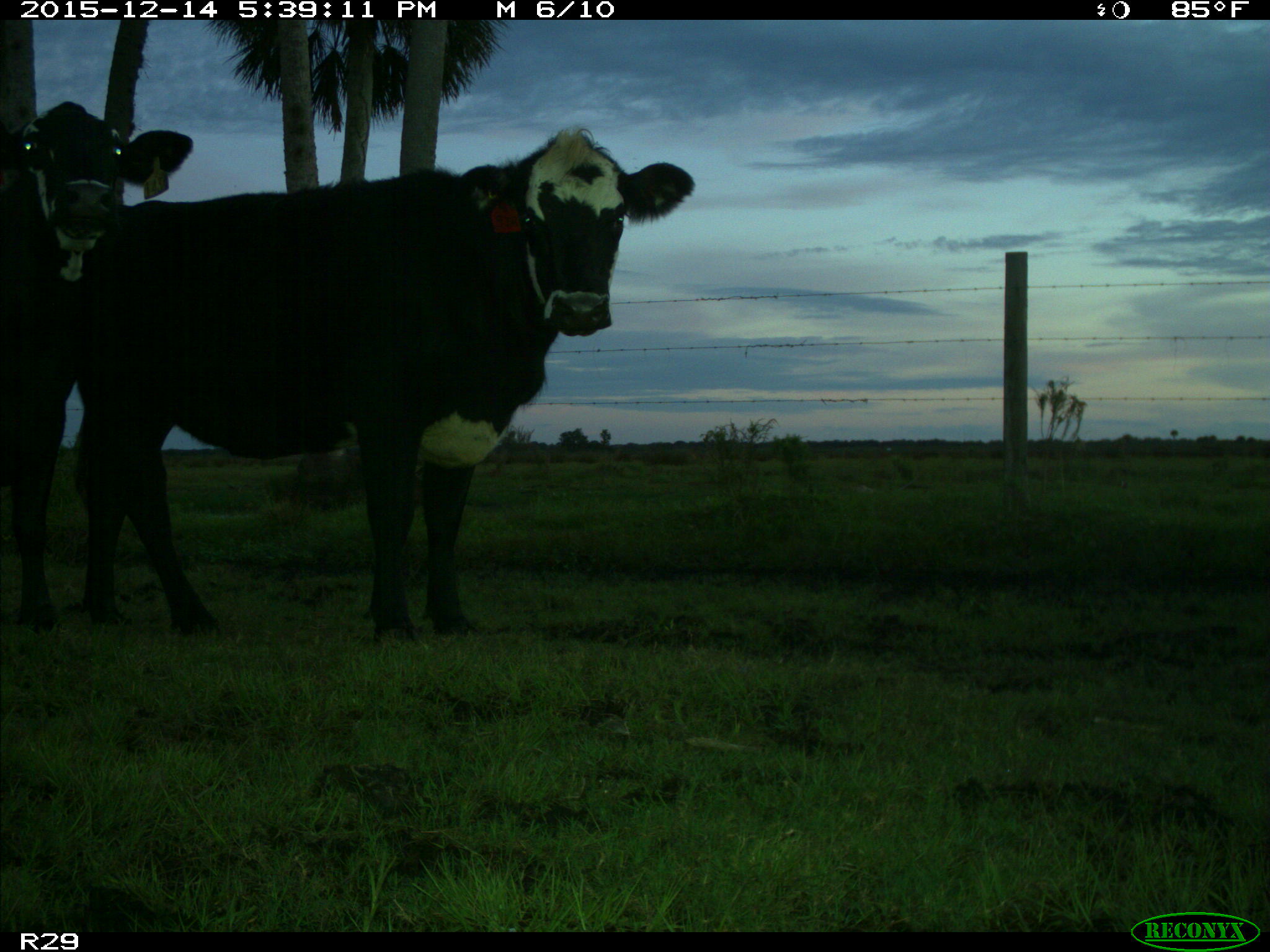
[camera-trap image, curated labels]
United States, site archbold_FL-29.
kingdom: Animalia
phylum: Chordata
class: Mammalia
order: Artiodactyla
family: Bovidae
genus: Bos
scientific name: Bos taurus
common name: domestic cow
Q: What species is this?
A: Bos taurus (domestic cow).